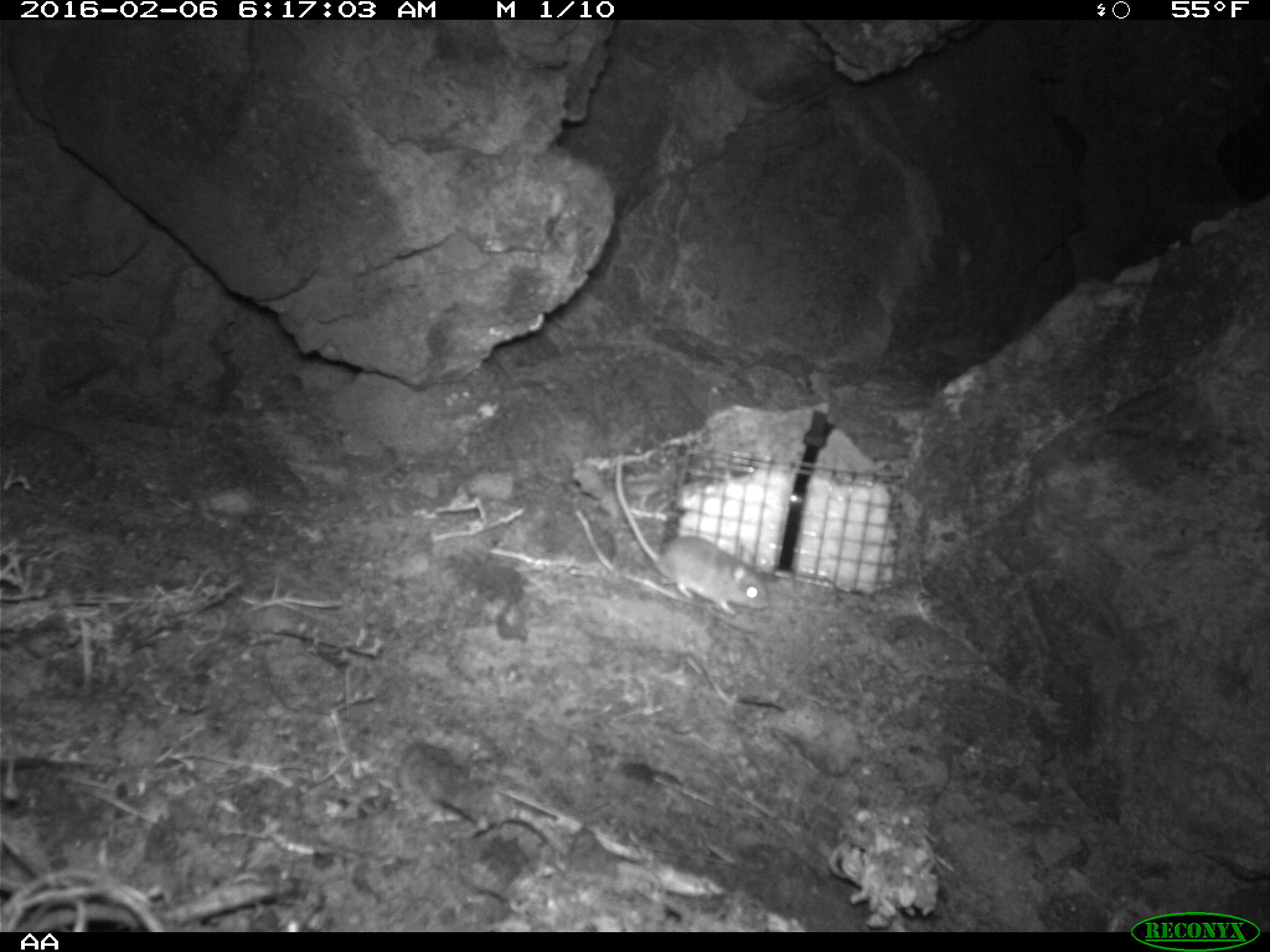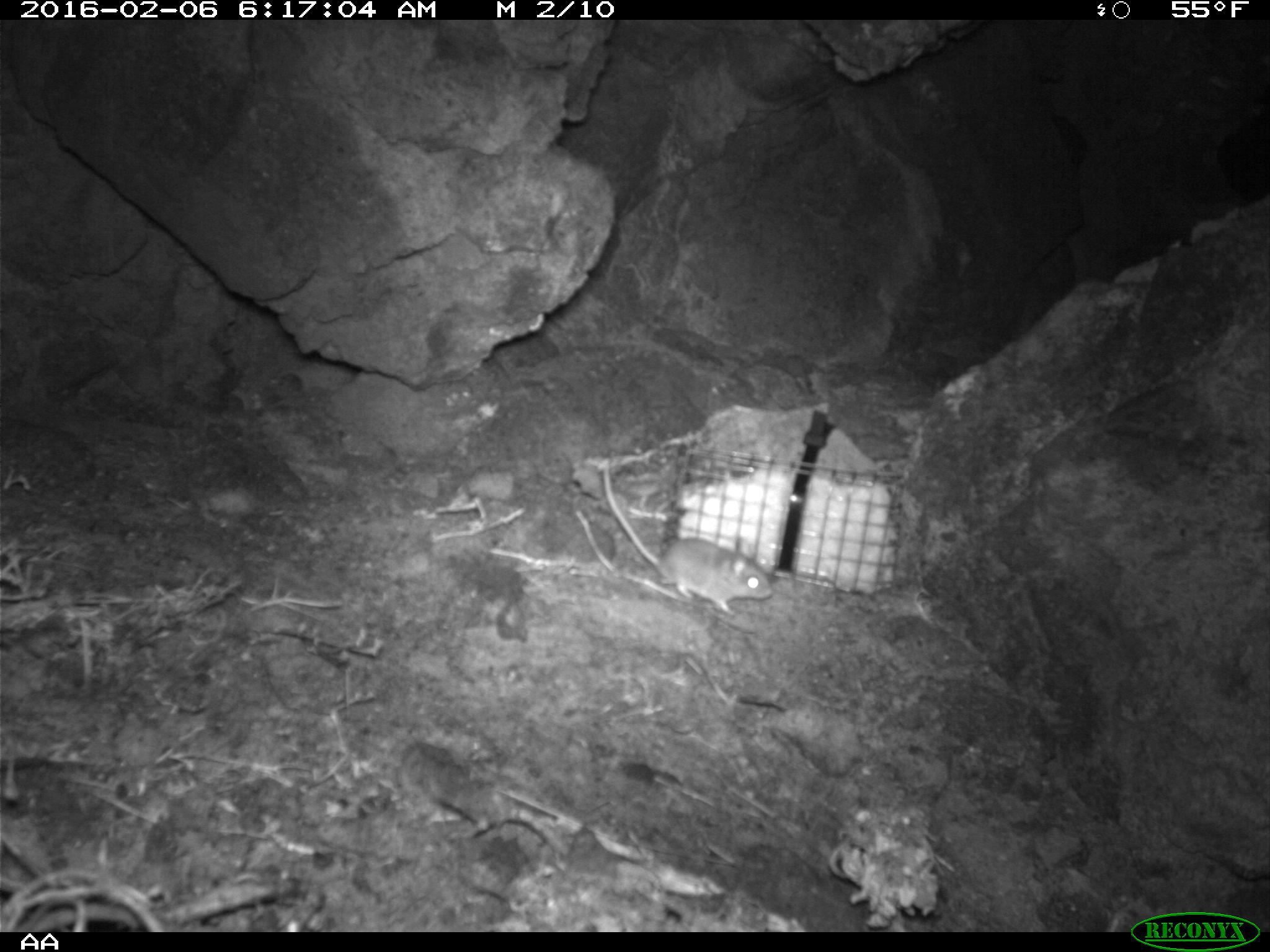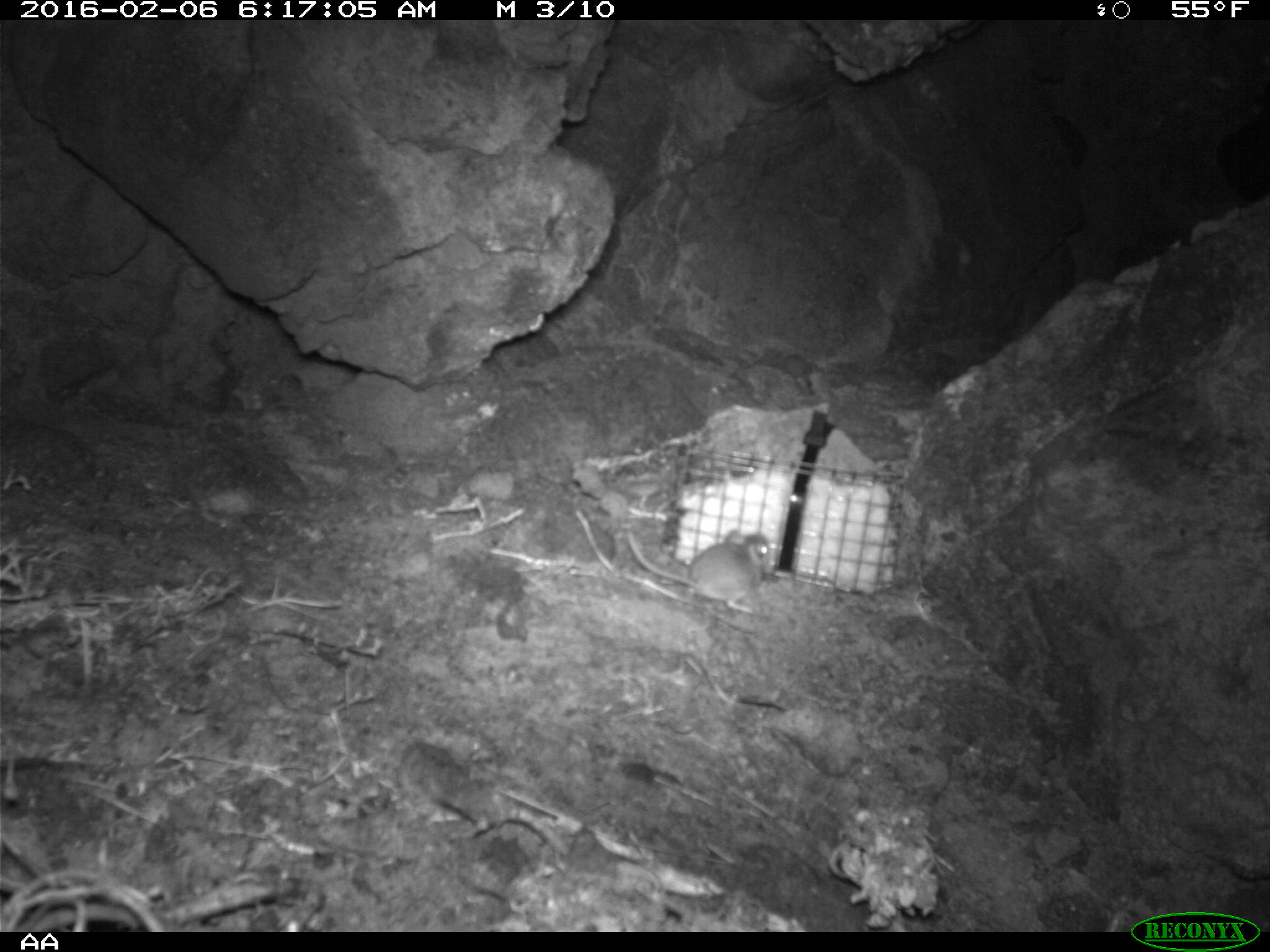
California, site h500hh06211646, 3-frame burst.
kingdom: Animalia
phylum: Chordata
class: Mammalia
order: Rodentia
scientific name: Rodentia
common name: rodent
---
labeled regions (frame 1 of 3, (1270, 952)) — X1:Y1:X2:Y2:
rodent: 615:451:771:617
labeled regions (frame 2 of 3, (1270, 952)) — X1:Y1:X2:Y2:
rodent: 602:461:775:617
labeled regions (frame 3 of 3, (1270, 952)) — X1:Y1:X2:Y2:
rodent: 624:525:771:613